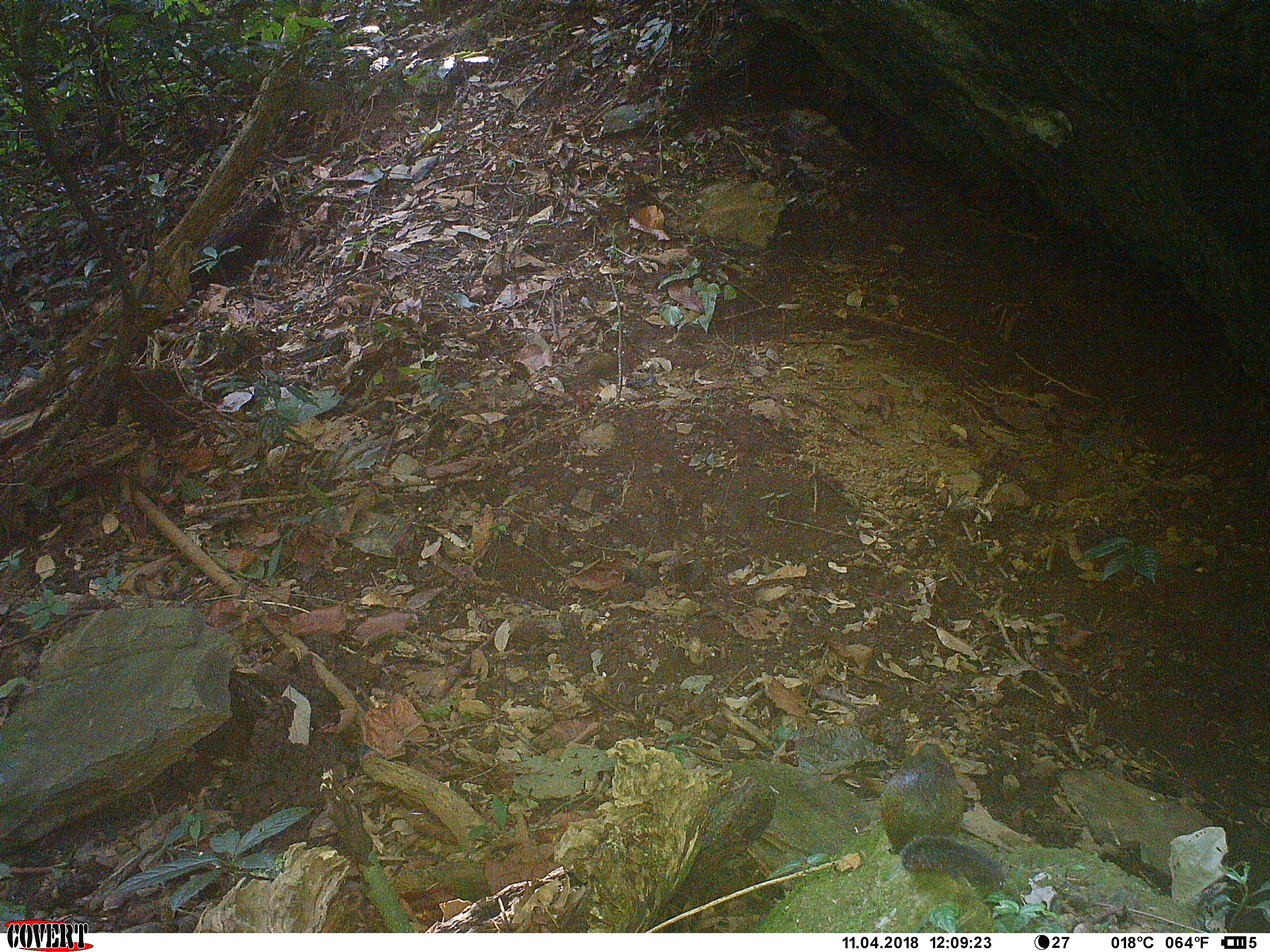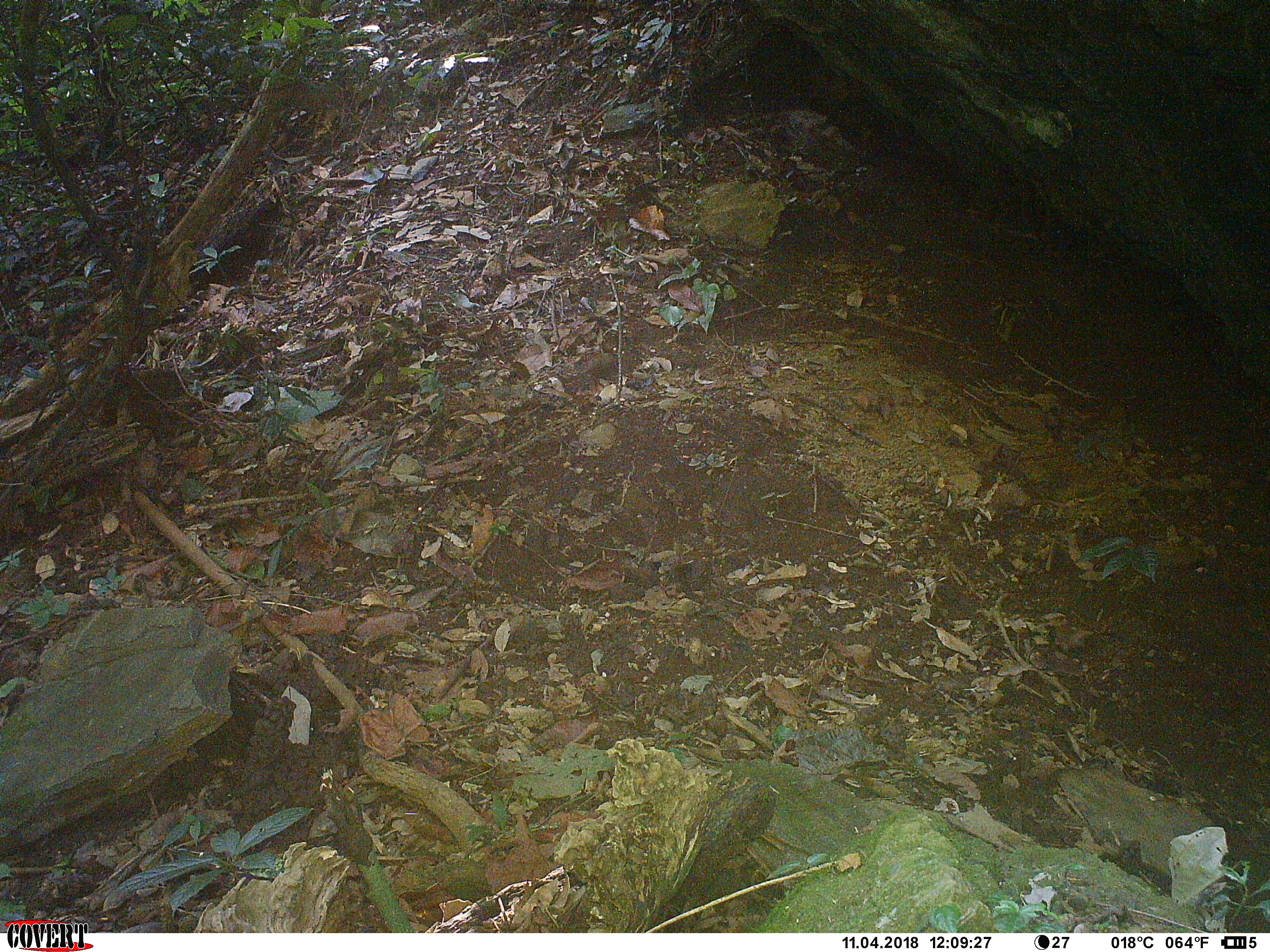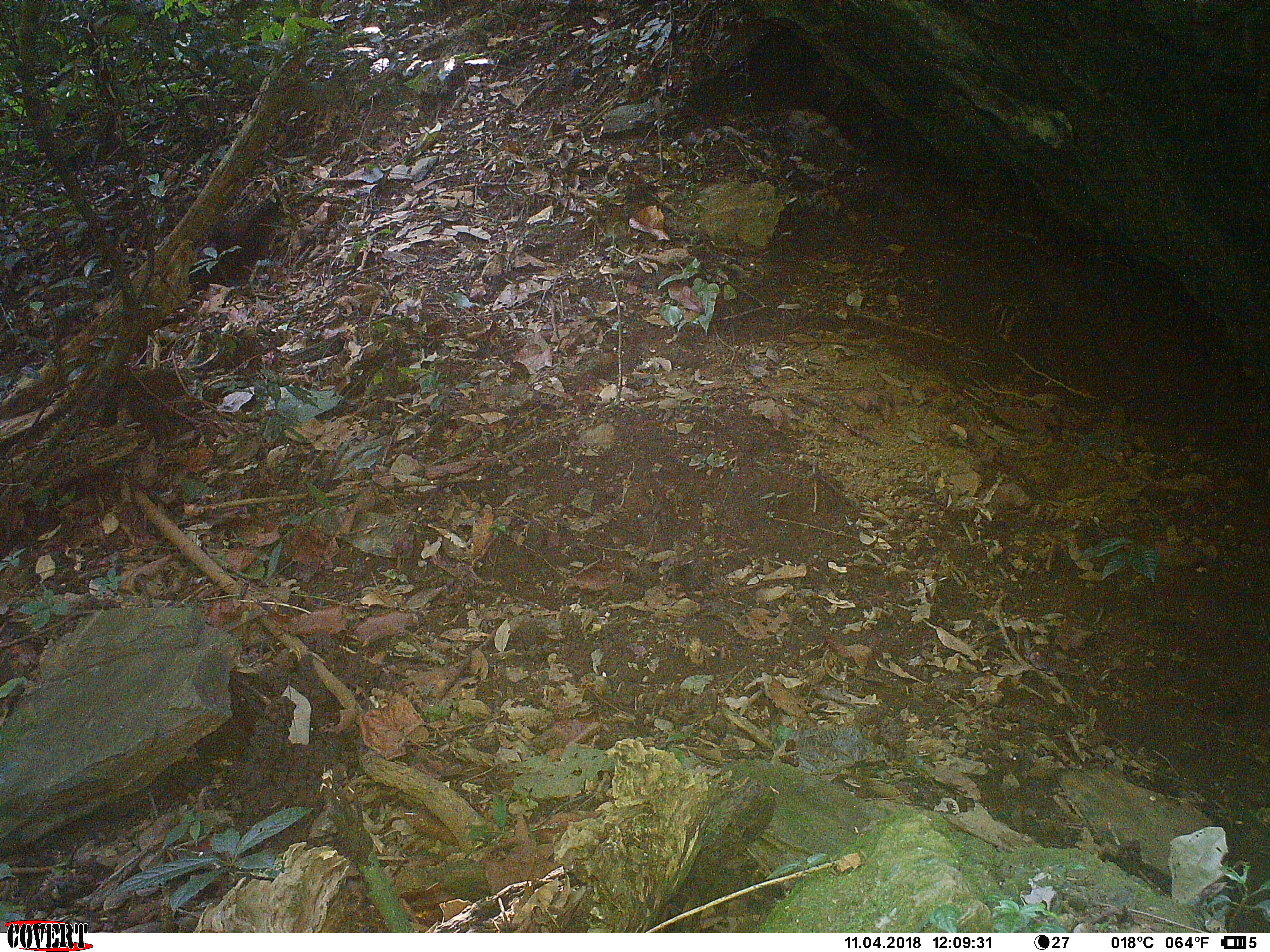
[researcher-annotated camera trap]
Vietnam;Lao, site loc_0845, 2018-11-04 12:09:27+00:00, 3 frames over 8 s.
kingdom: Animalia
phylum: Chordata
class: Mammalia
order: Rodentia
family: Sciuridae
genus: Dremomys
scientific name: Dremomys rufigenis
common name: red-cheeked squirrel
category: red cheeked squirrel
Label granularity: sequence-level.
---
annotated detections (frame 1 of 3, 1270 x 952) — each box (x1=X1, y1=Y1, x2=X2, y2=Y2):
red cheeked squirrel: (x1=878, y1=742, x2=1005, y2=891)